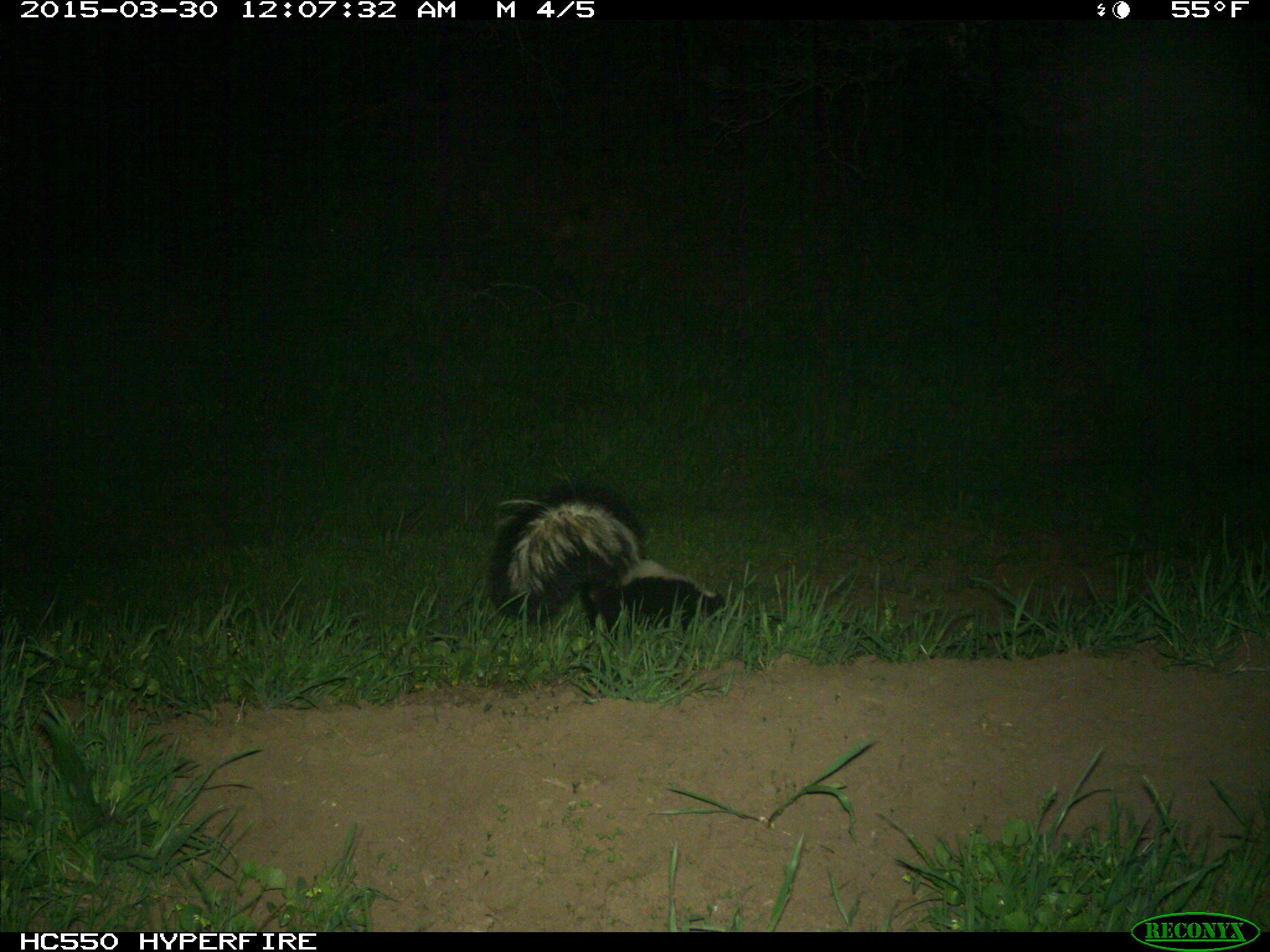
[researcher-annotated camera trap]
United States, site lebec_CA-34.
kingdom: Animalia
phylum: Chordata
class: Mammalia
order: Carnivora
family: Mephitidae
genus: Mephitis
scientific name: Mephitis mephitis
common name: striped skunk